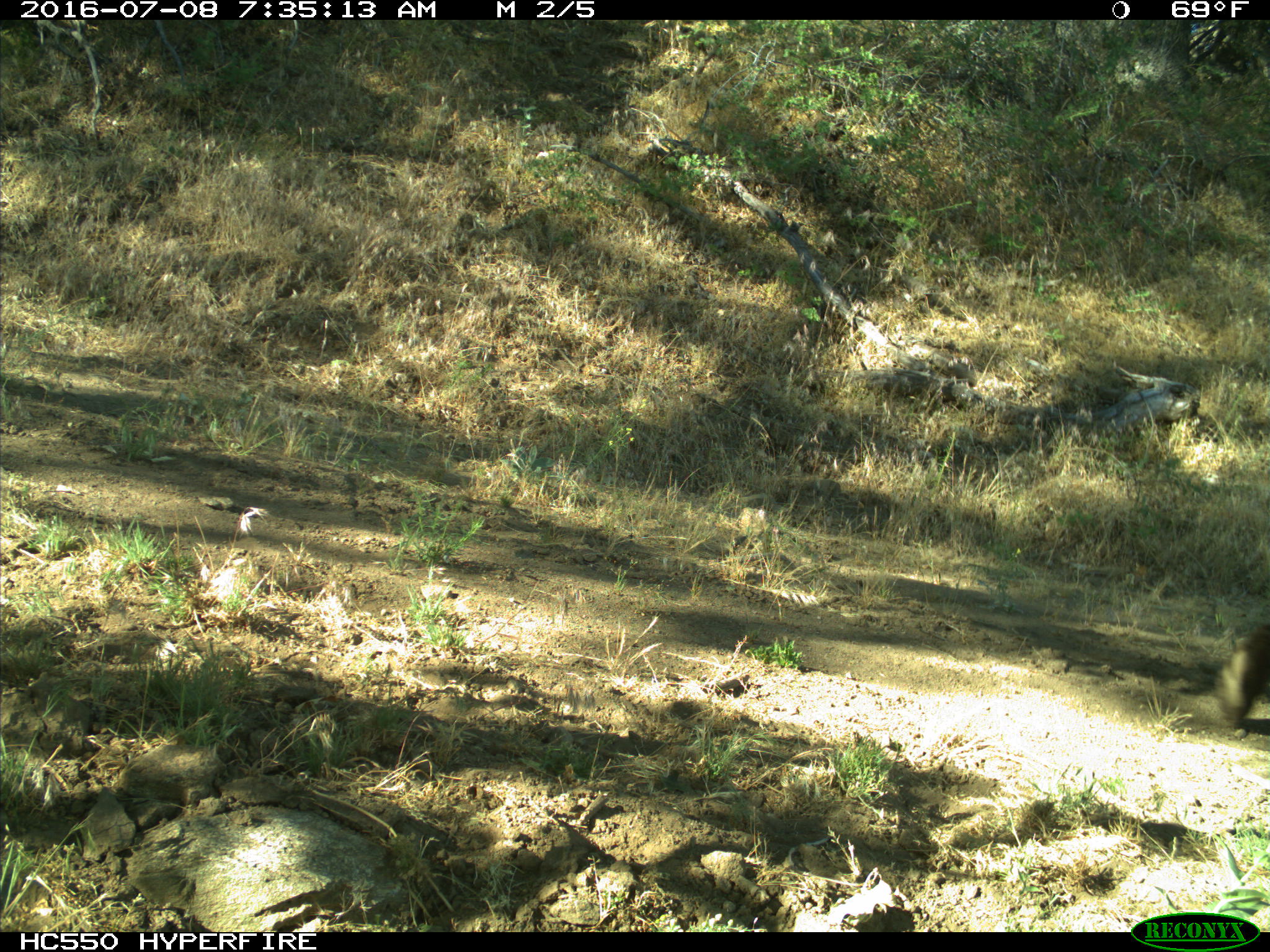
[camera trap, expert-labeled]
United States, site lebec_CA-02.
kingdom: Animalia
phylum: Chordata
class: Mammalia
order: Carnivora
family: Ursidae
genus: Ursus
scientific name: Ursus americanus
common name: american black bear